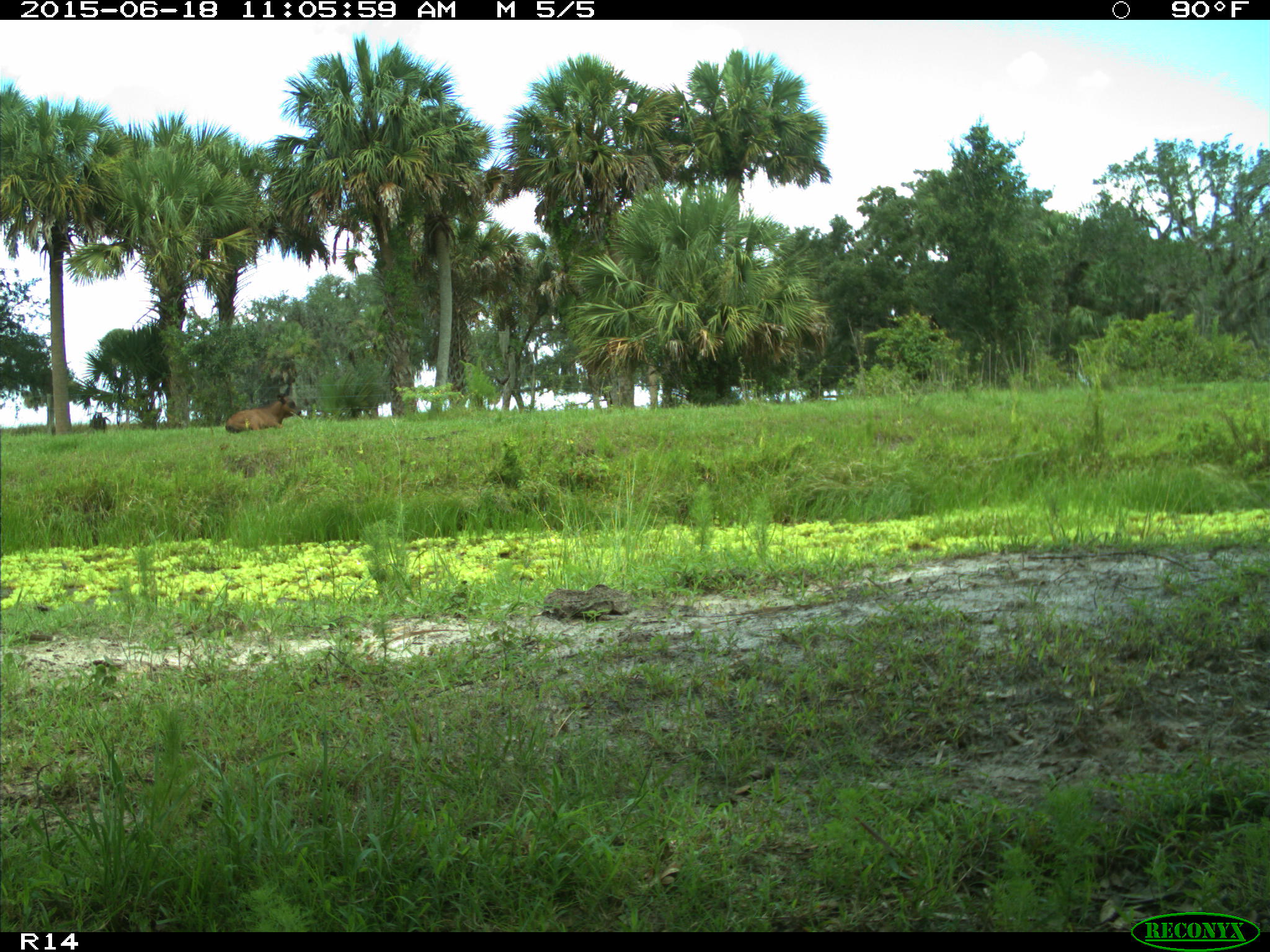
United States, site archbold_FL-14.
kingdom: Animalia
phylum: Chordata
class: Mammalia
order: Artiodactyla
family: Bovidae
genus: Bos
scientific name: Bos taurus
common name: domestic cow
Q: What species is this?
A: Bos taurus (domestic cow).